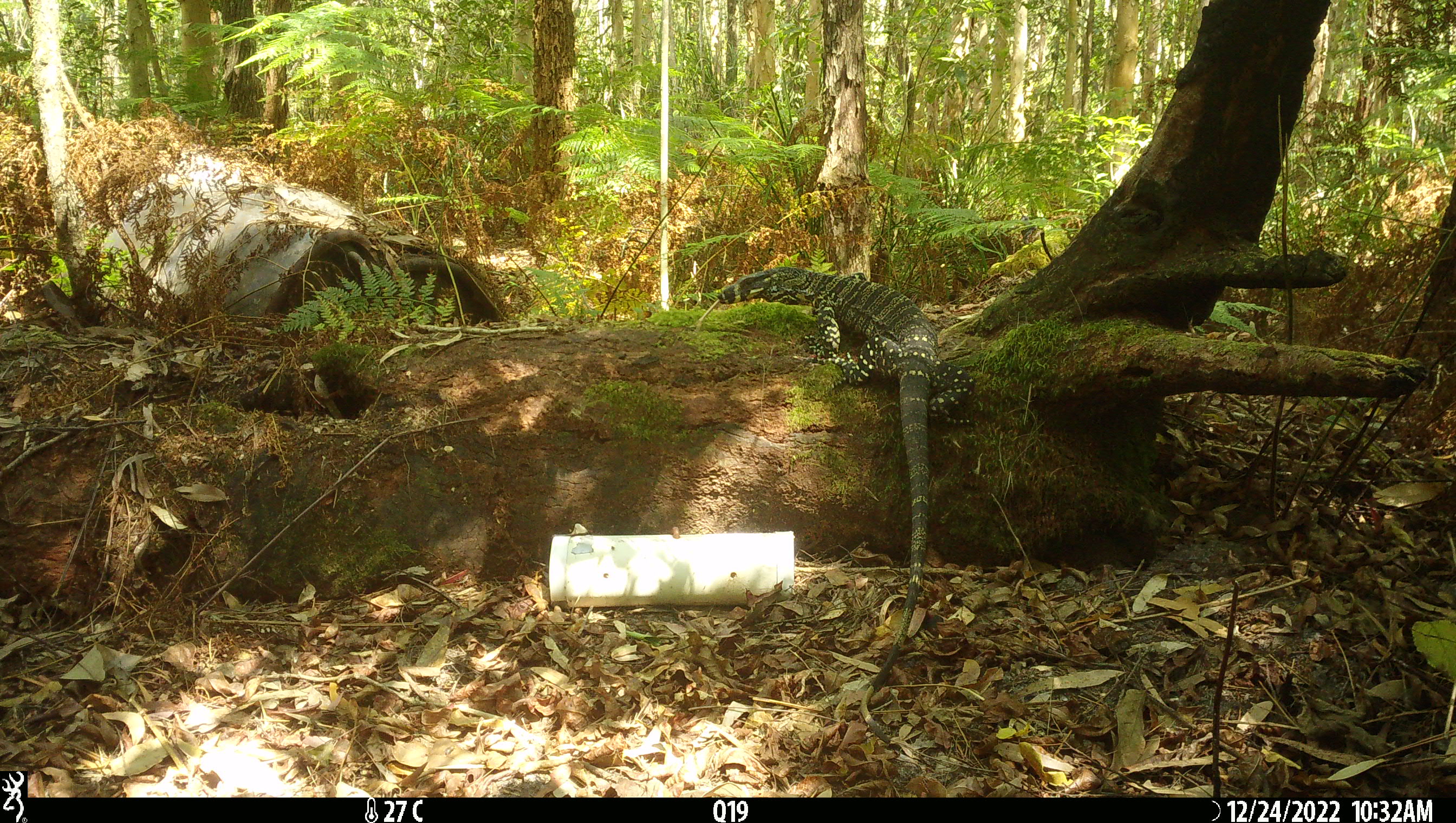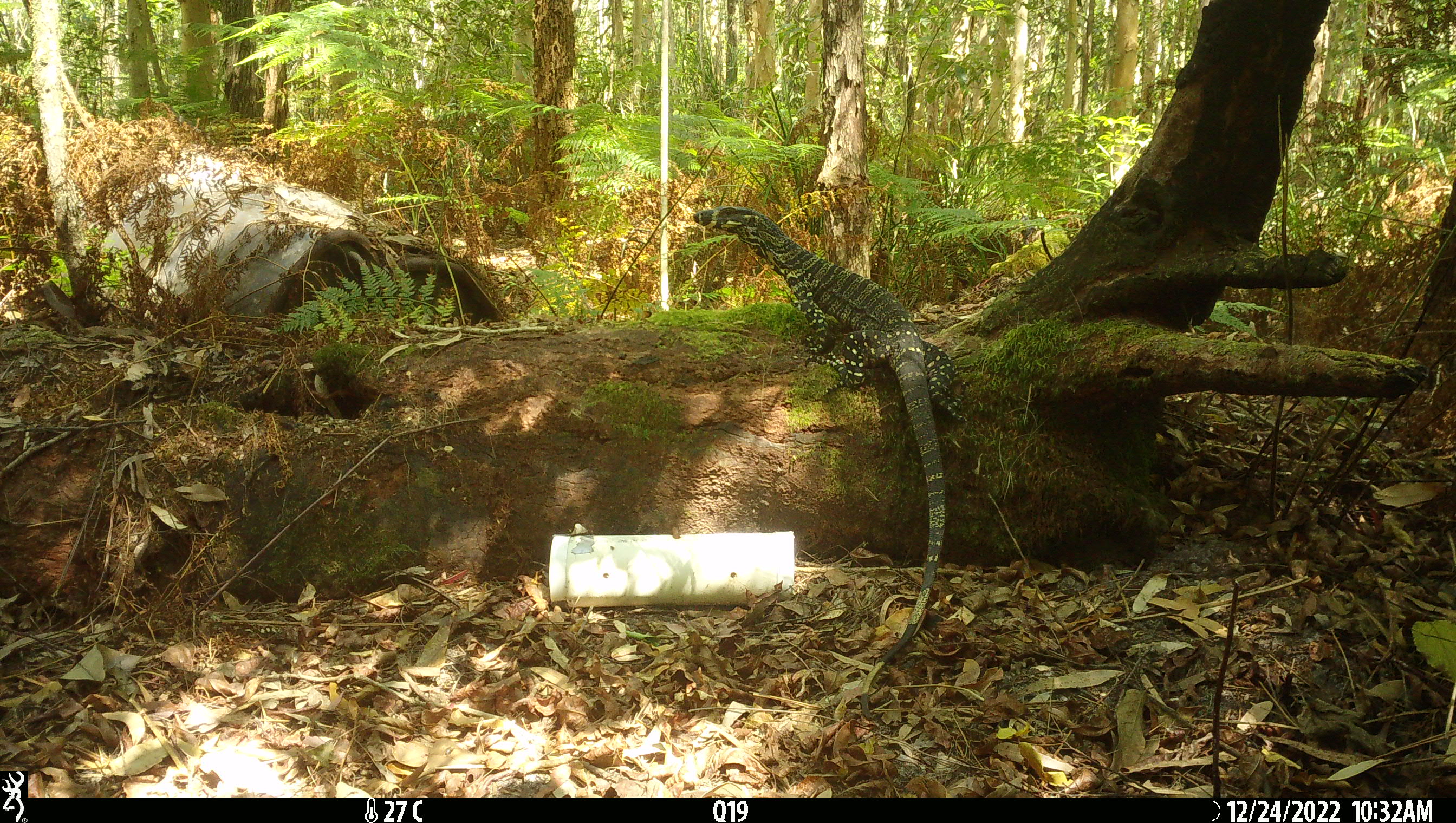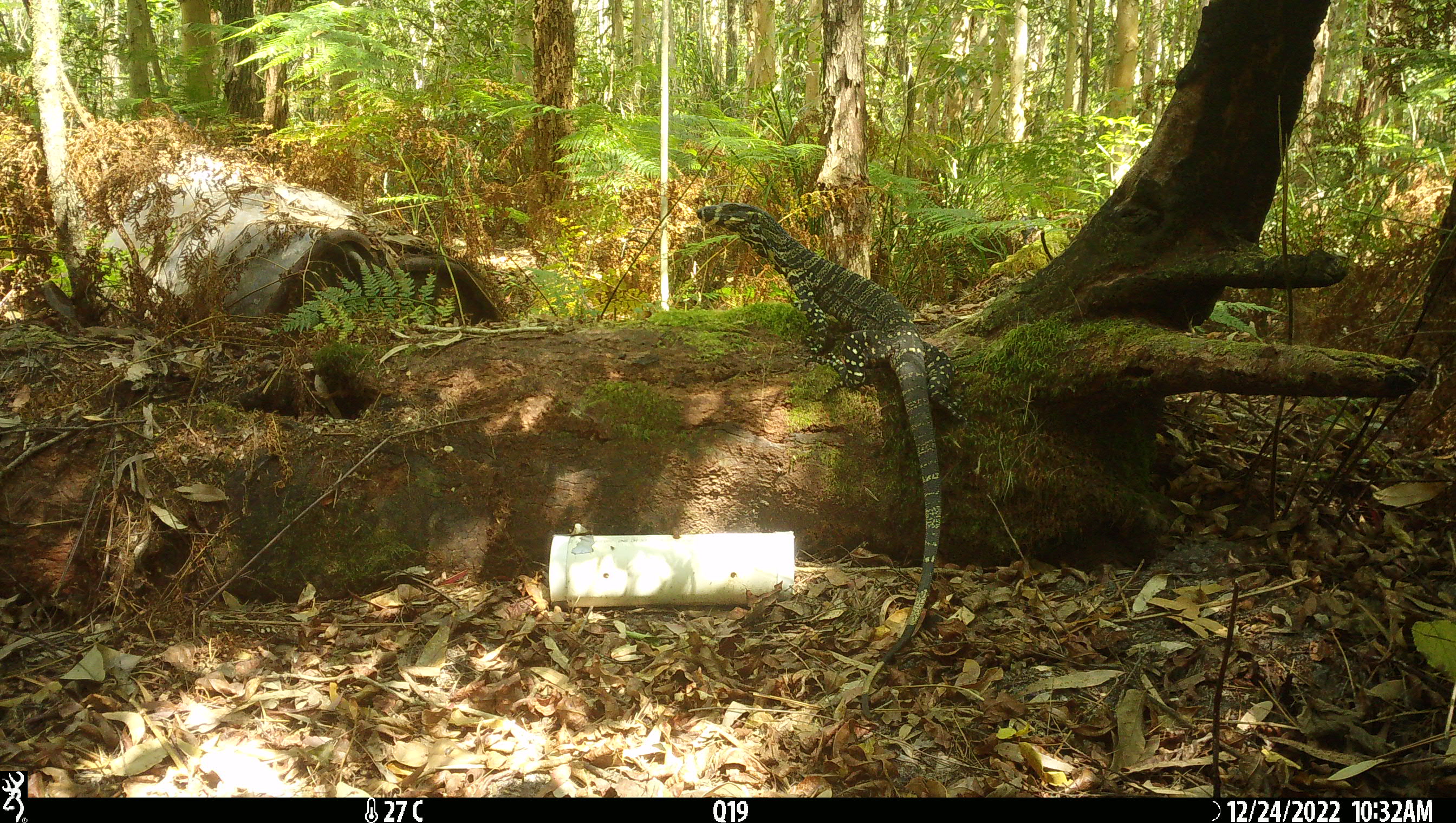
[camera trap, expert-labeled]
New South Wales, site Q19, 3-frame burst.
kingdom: Animalia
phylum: Chordata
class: Reptilia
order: Squamata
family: Varanidae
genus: Varanus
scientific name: Varanus varius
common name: lace monitor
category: goanna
Goanna (lace monitor) (Varanus varius).